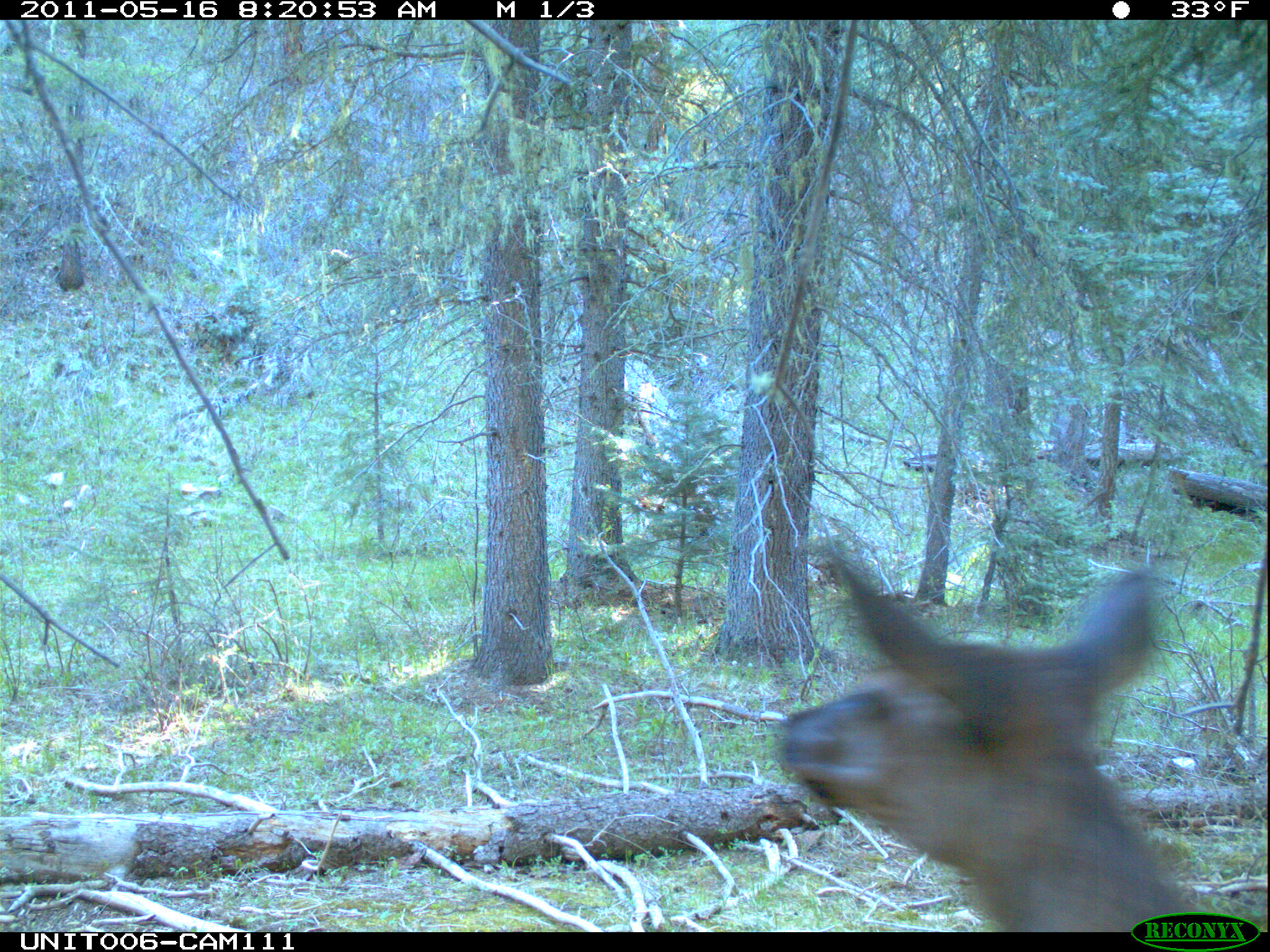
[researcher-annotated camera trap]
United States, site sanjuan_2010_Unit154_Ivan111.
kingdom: Animalia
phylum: Chordata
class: Mammalia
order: Artiodactyla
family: Cervidae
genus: Cervus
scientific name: Cervus elaphus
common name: red deer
Cervus elaphus (red deer).